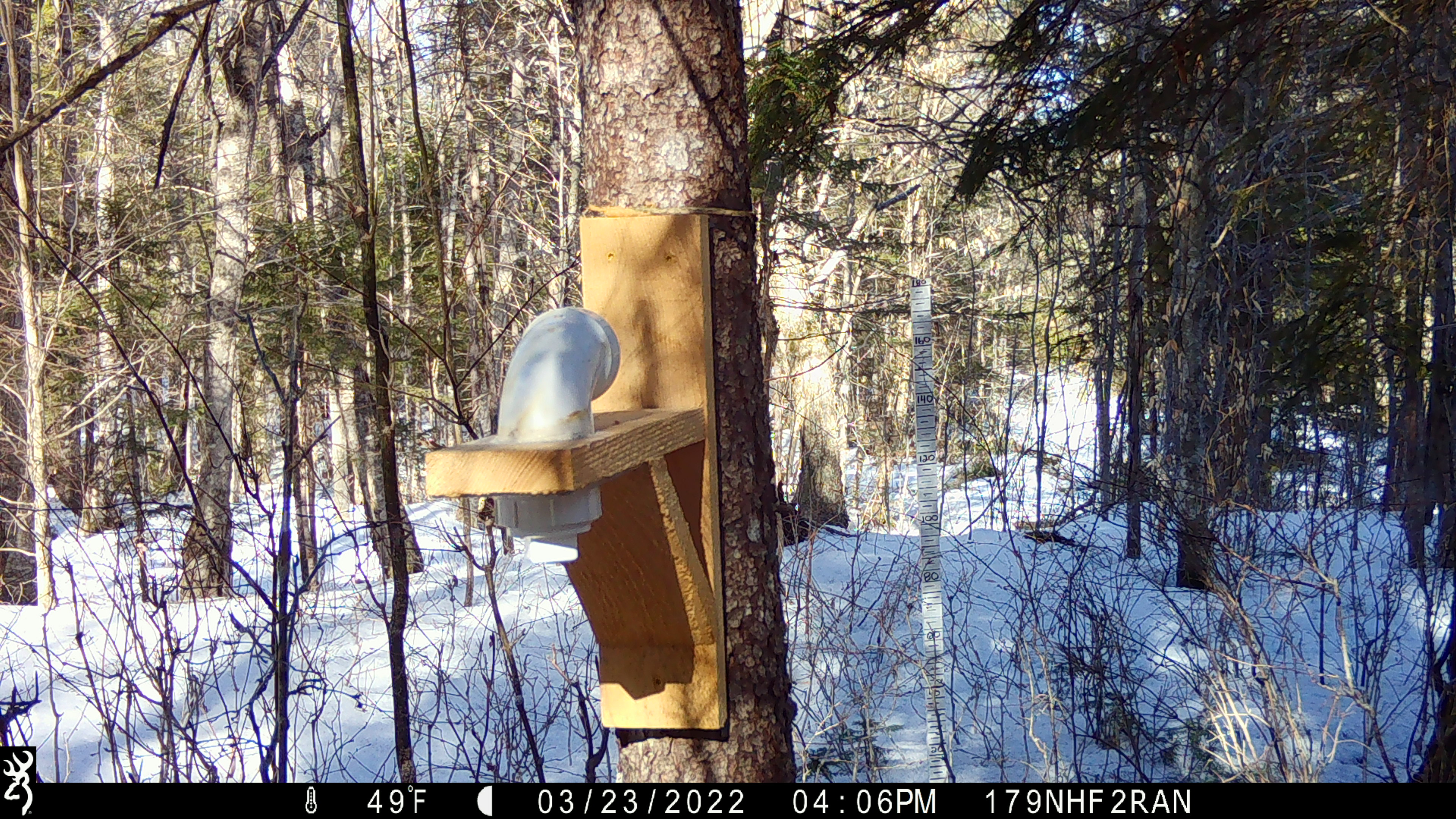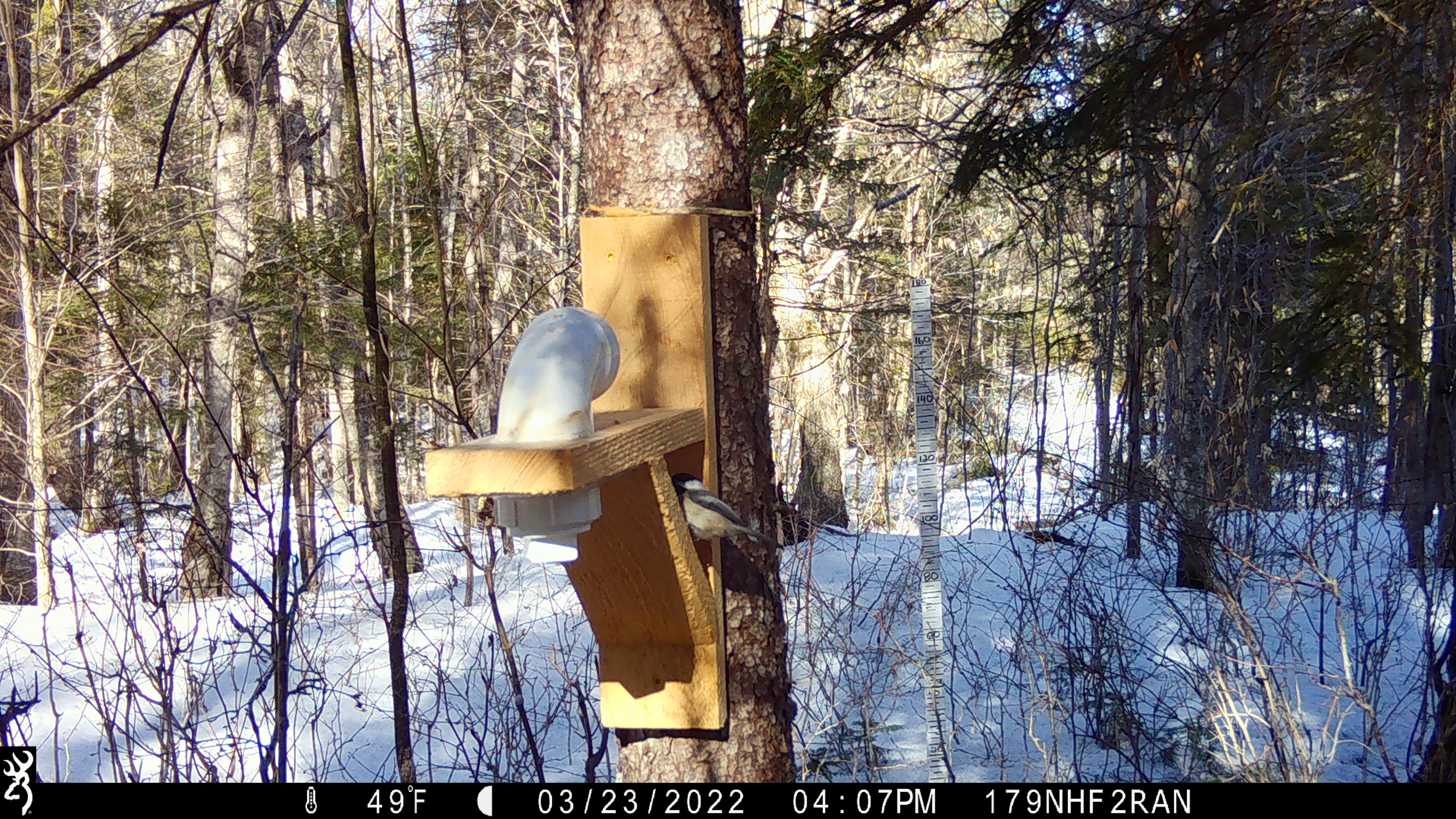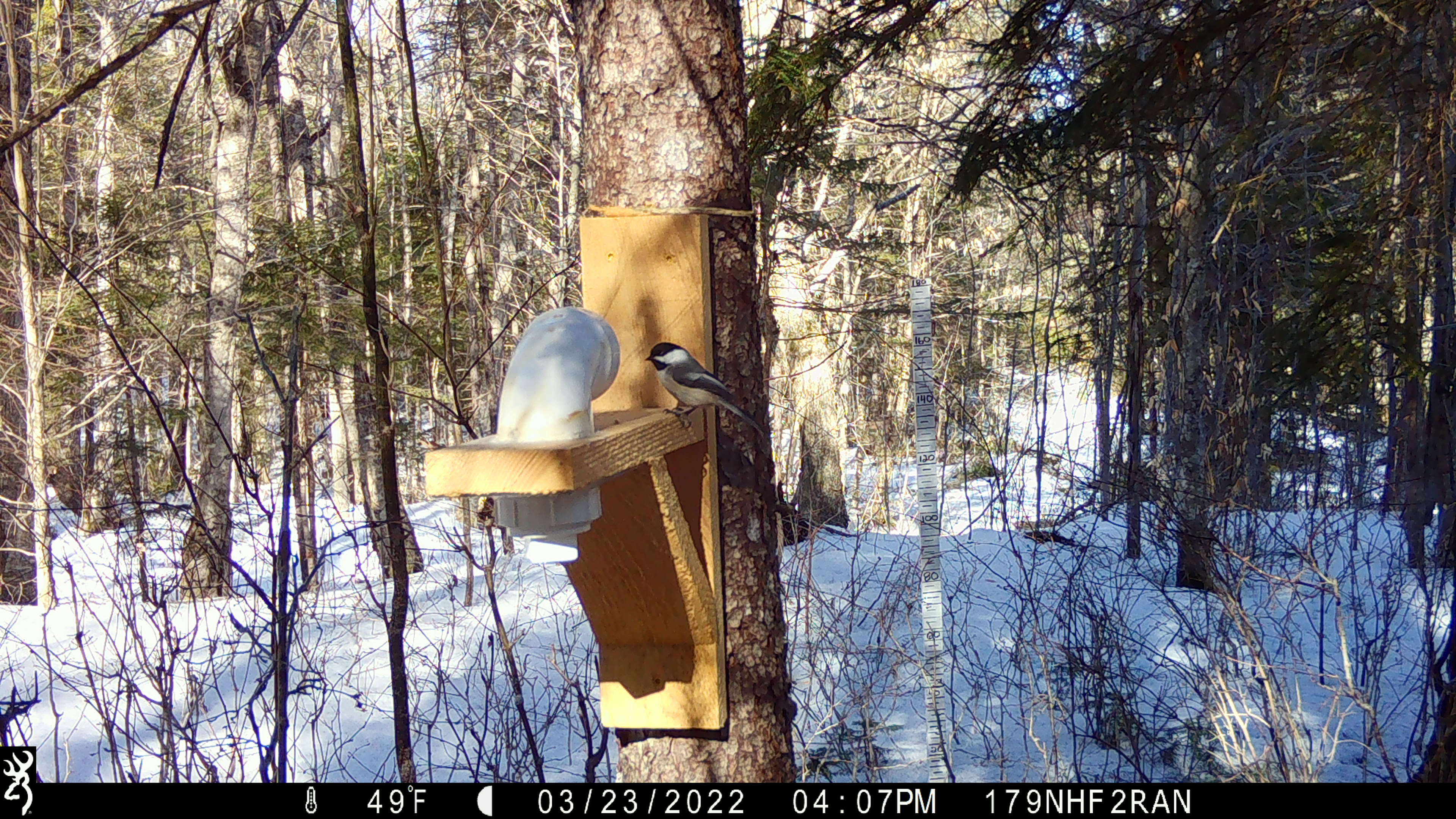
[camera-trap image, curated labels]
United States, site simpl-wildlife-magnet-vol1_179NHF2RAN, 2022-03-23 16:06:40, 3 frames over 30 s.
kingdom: Animalia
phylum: Chordata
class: Aves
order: Passeriformes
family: Paridae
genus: Poecile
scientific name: Poecile atricapillus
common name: black-capped chickadee